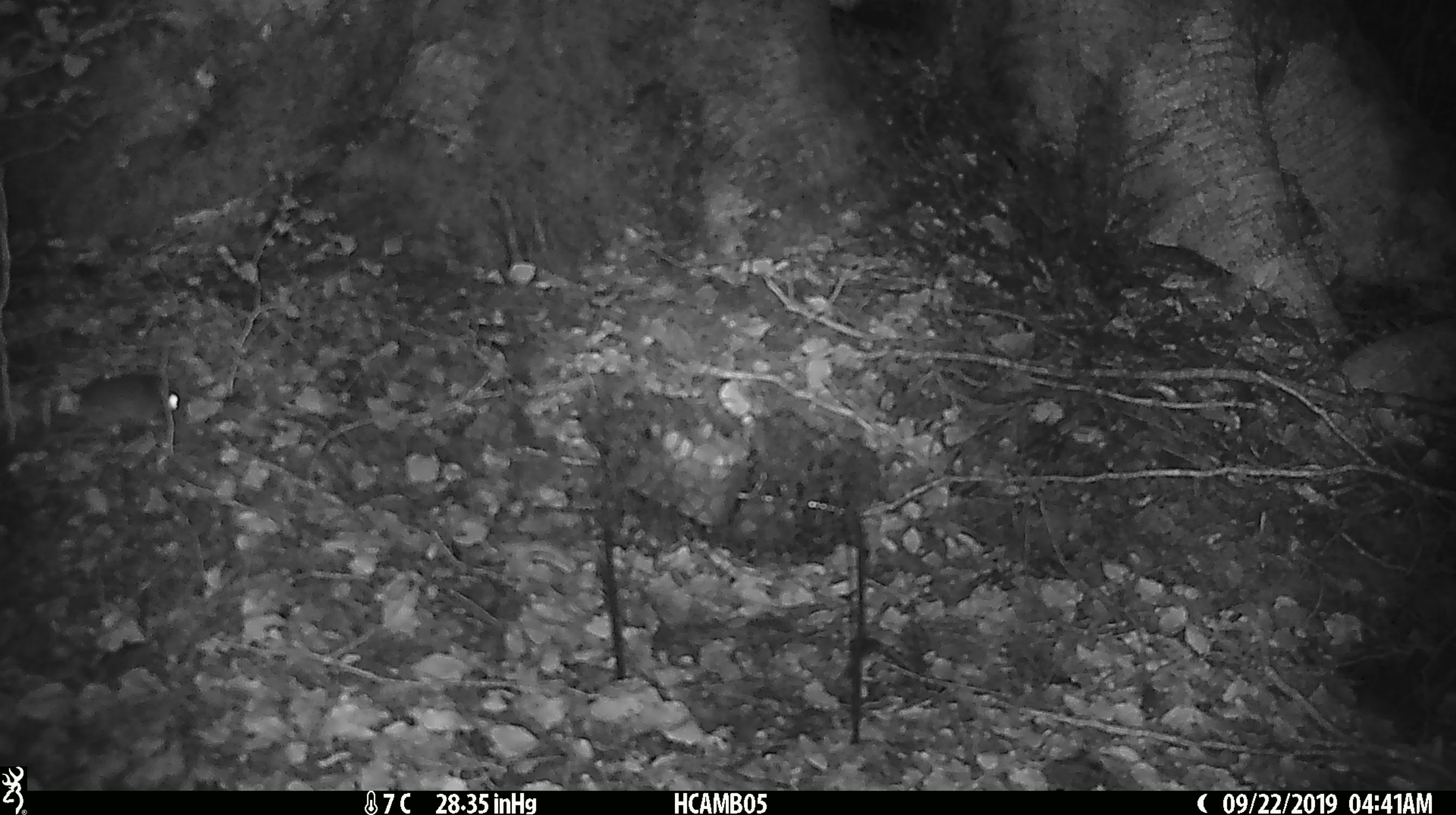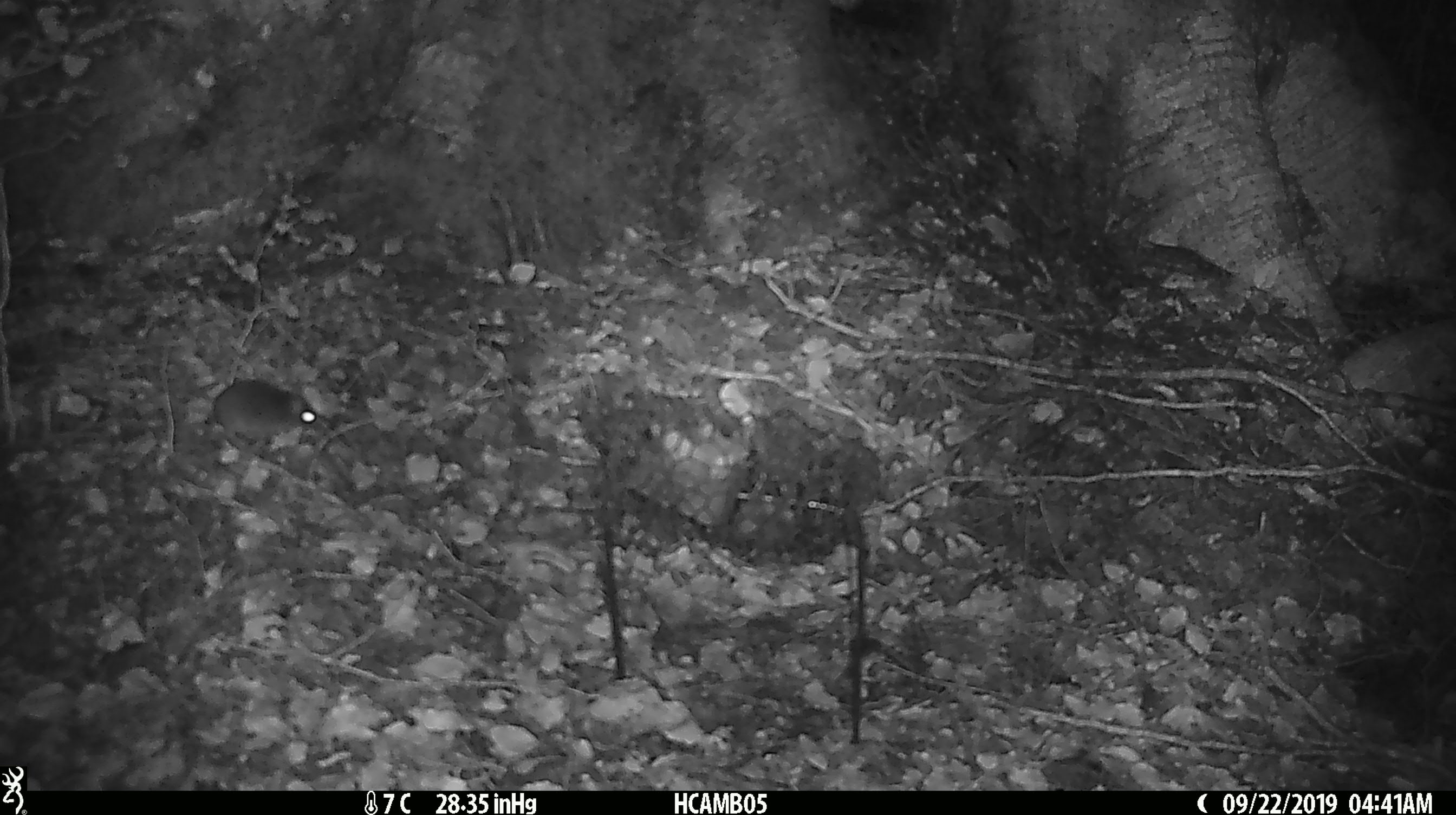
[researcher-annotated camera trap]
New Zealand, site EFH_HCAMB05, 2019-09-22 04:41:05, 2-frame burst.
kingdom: Animalia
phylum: Chordata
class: Mammalia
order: Rodentia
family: Muridae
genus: Mus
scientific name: Mus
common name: mouse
Mouse (Mus).